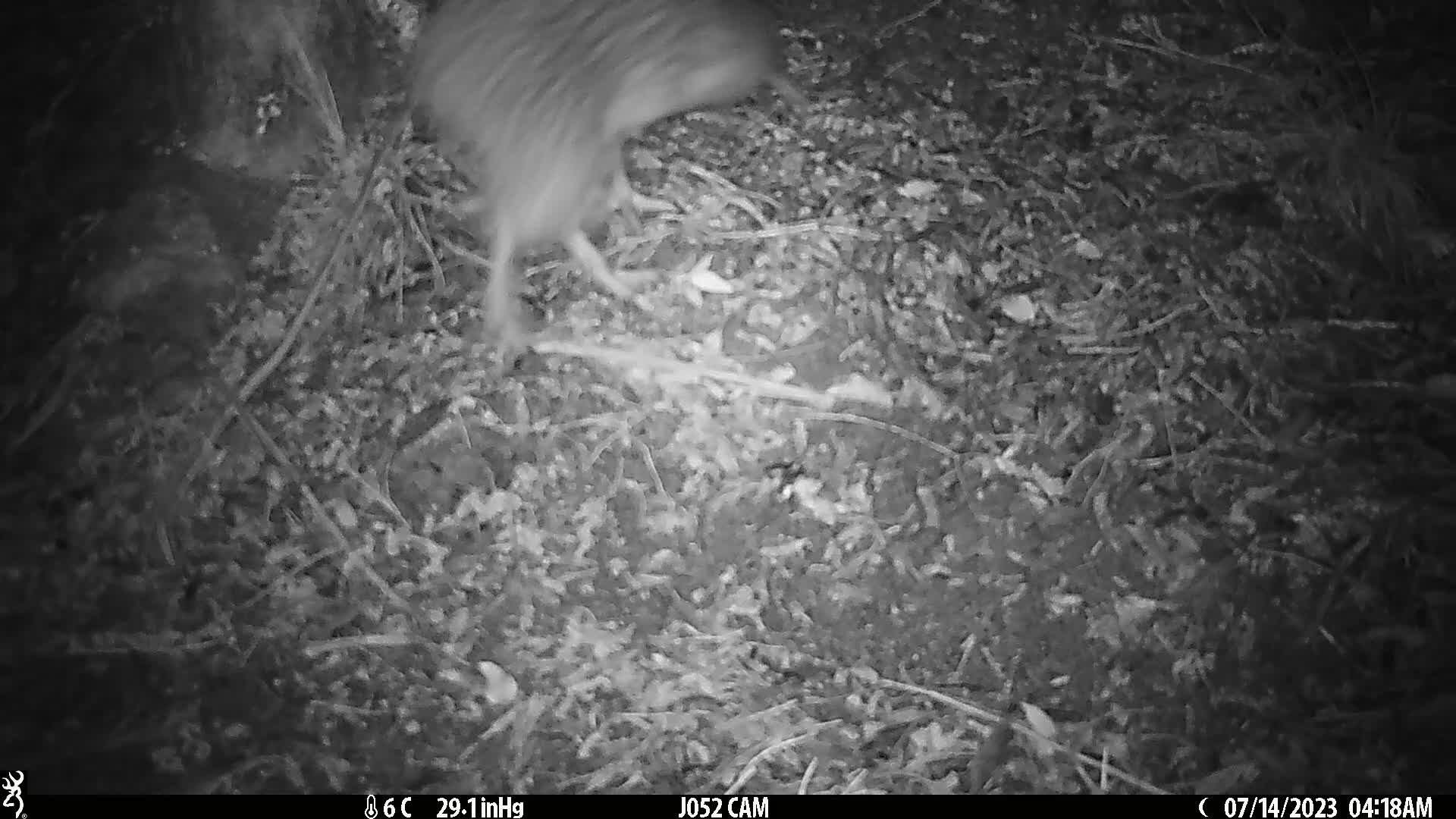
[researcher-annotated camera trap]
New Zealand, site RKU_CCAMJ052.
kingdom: Animalia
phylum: Chordata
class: Aves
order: Apterygiformes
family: Apterygidae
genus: Apteryx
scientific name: Apteryx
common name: kiwi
Kiwi (Apteryx).